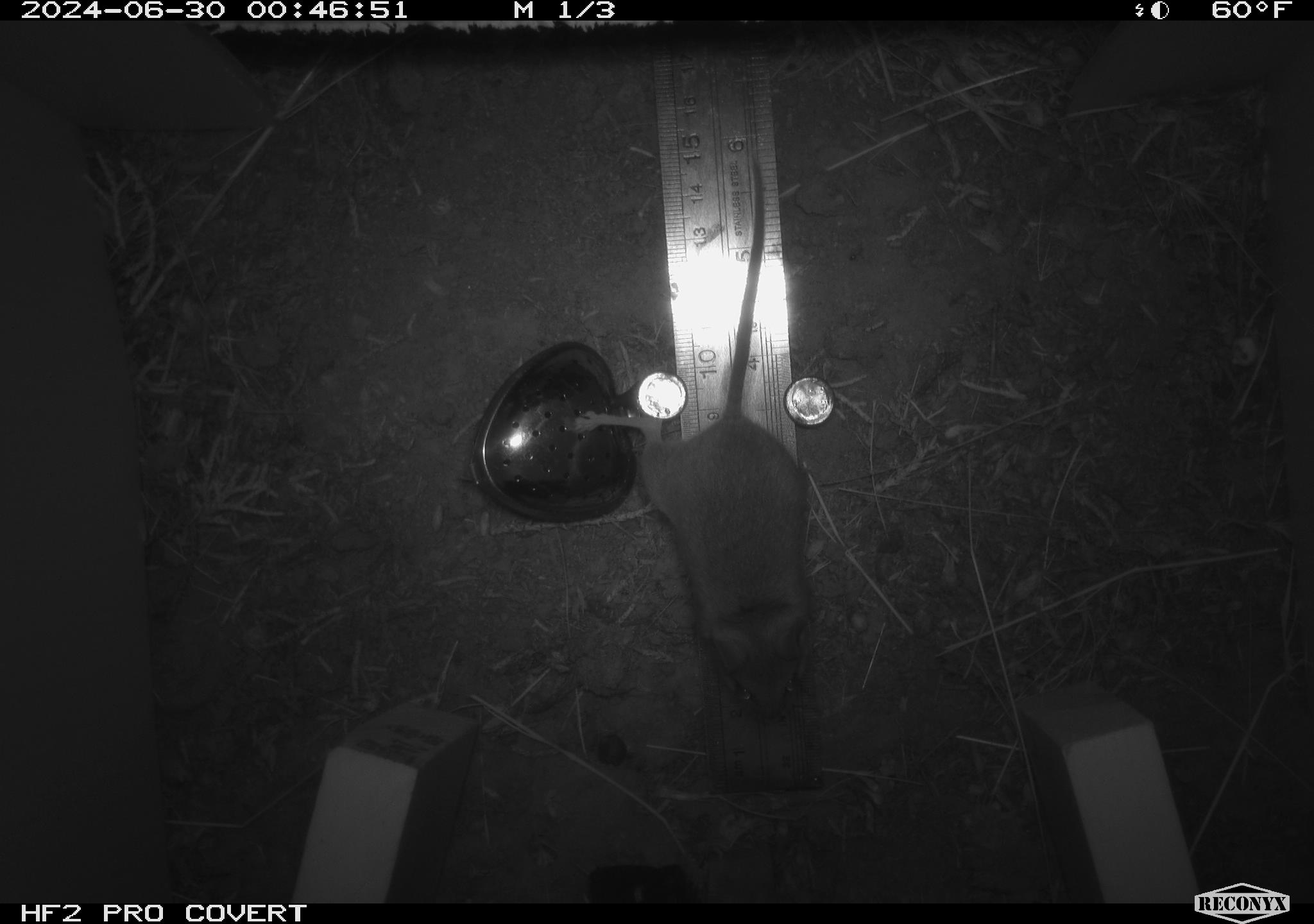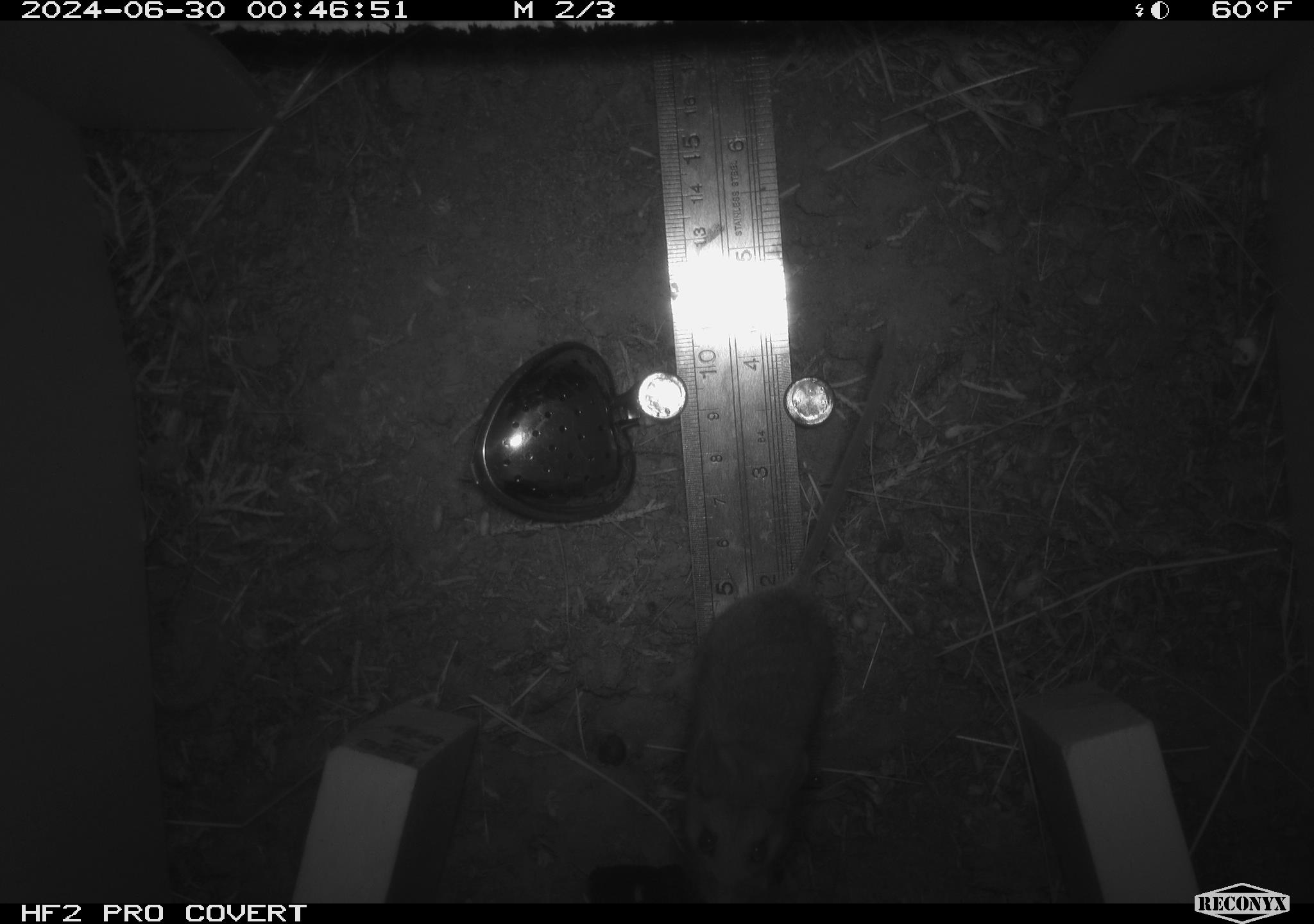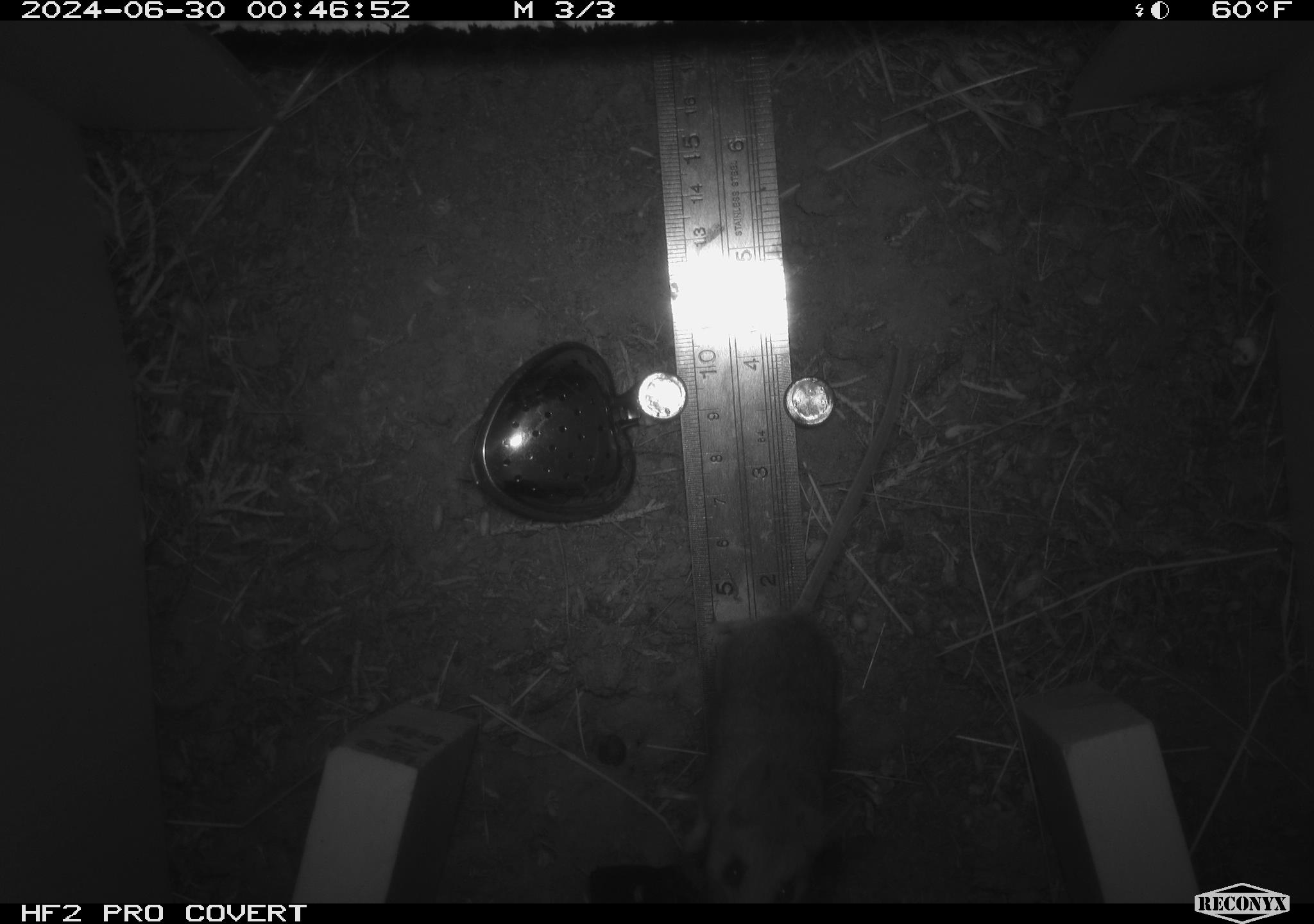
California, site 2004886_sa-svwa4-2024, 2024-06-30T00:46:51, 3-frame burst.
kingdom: Animalia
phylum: Chordata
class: Mammalia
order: Rodentia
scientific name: Rodentia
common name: mouse species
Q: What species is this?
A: Mouse species (Rodentia).